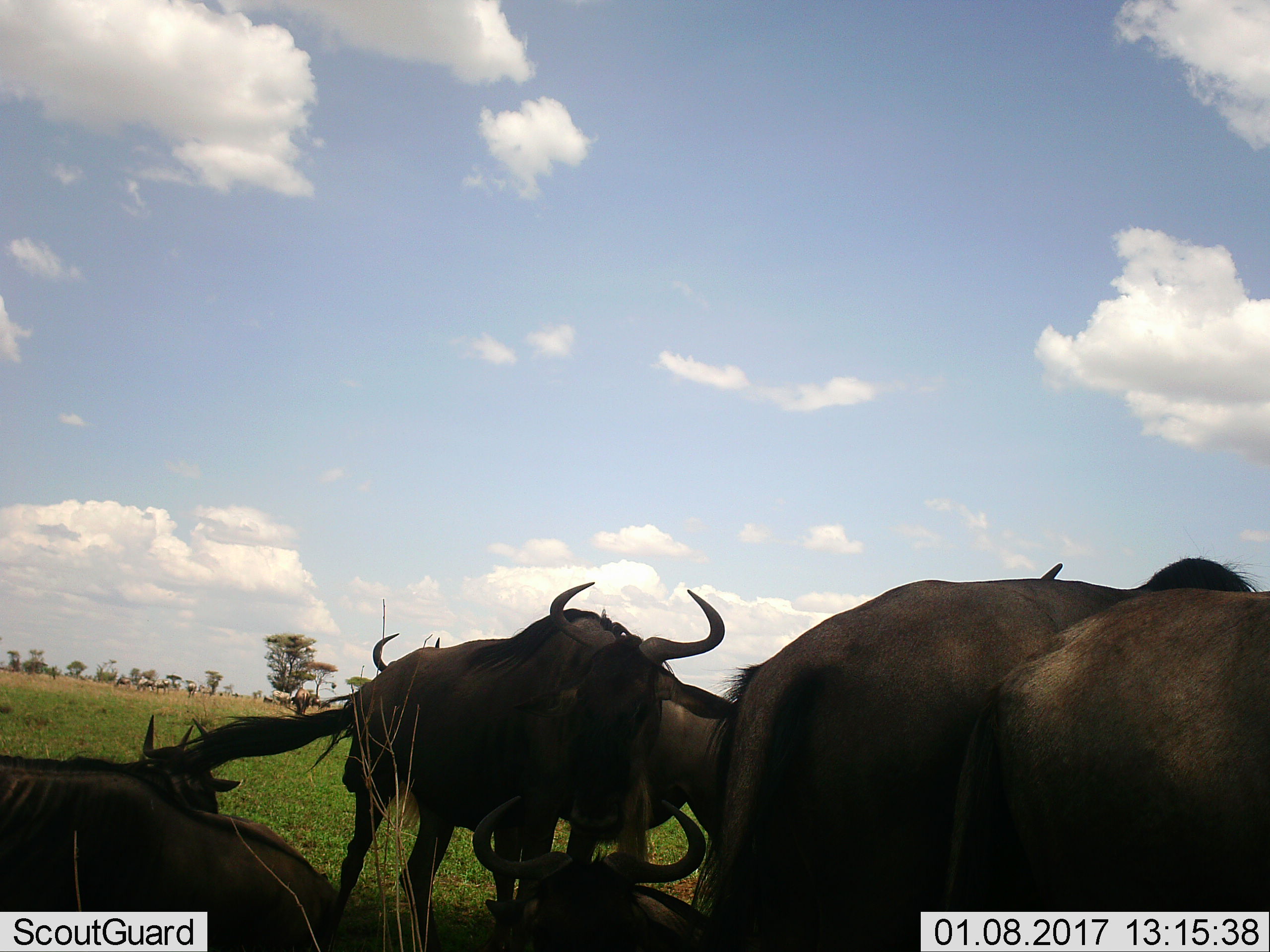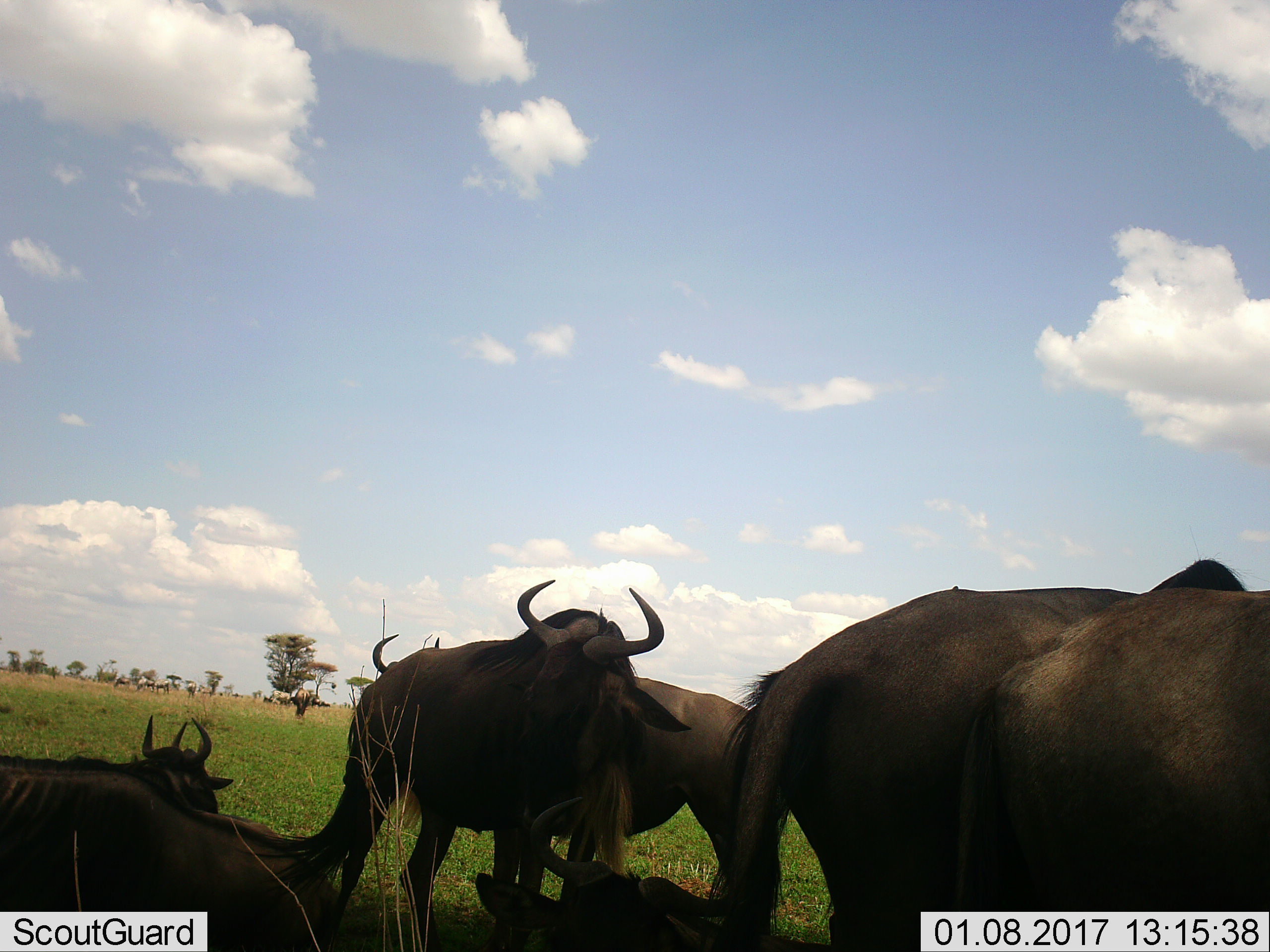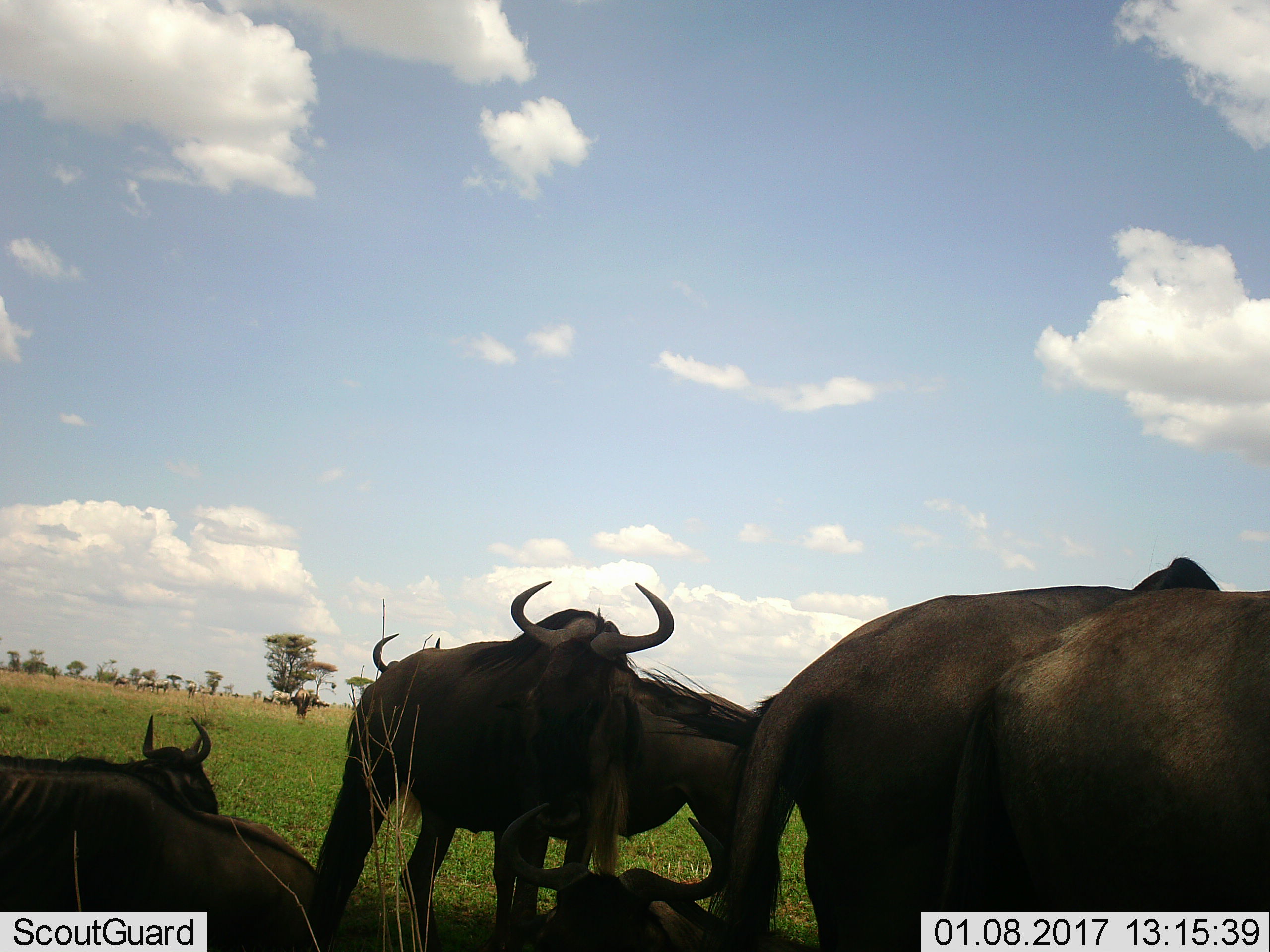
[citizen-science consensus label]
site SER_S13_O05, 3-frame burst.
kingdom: Animalia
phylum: Chordata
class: Mammalia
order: Artiodactyla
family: Bovidae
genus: Connochaetes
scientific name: Connochaetes taurinus taurinus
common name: blue wildebeest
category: wildebeestblue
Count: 6.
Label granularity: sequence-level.